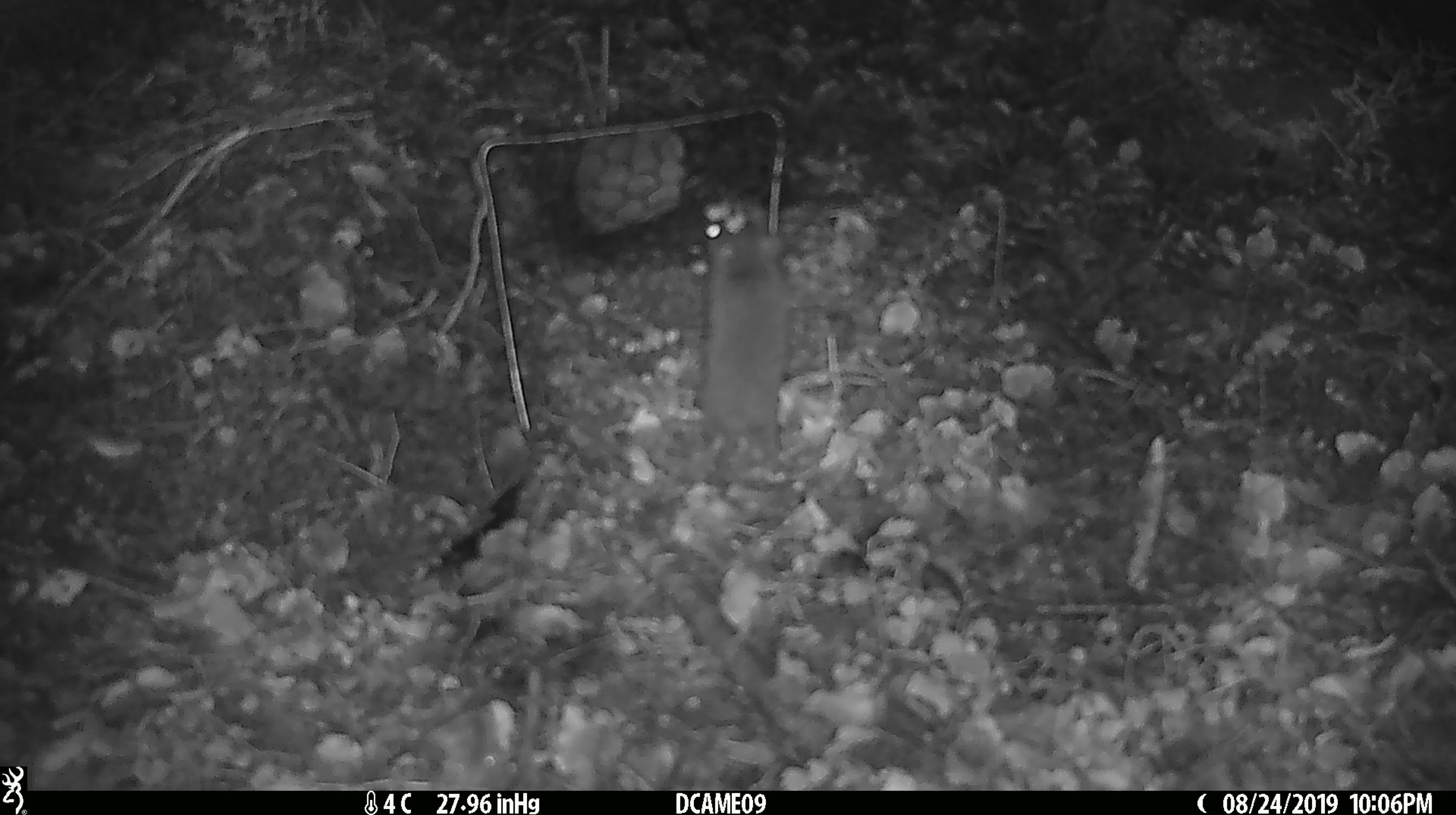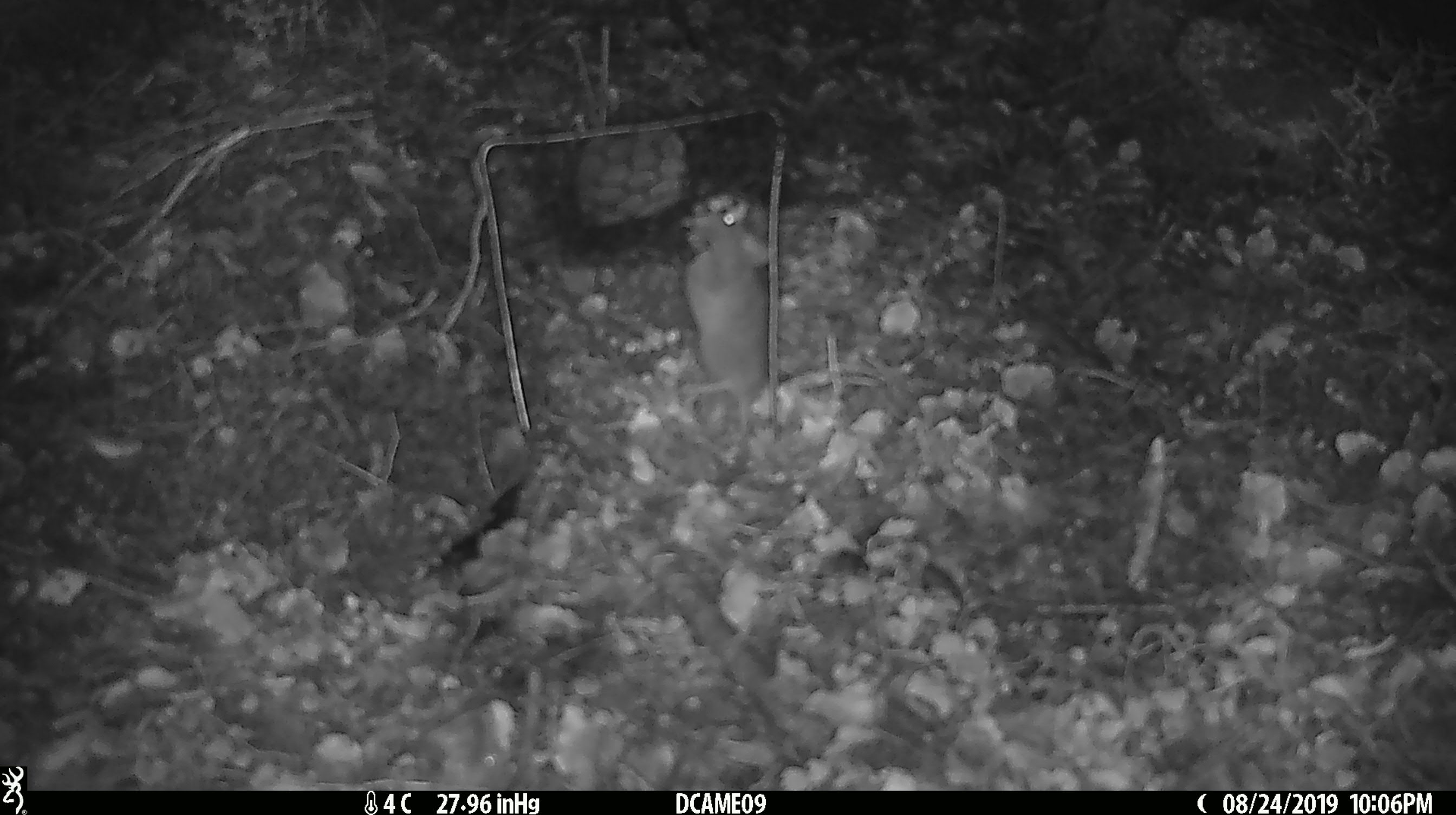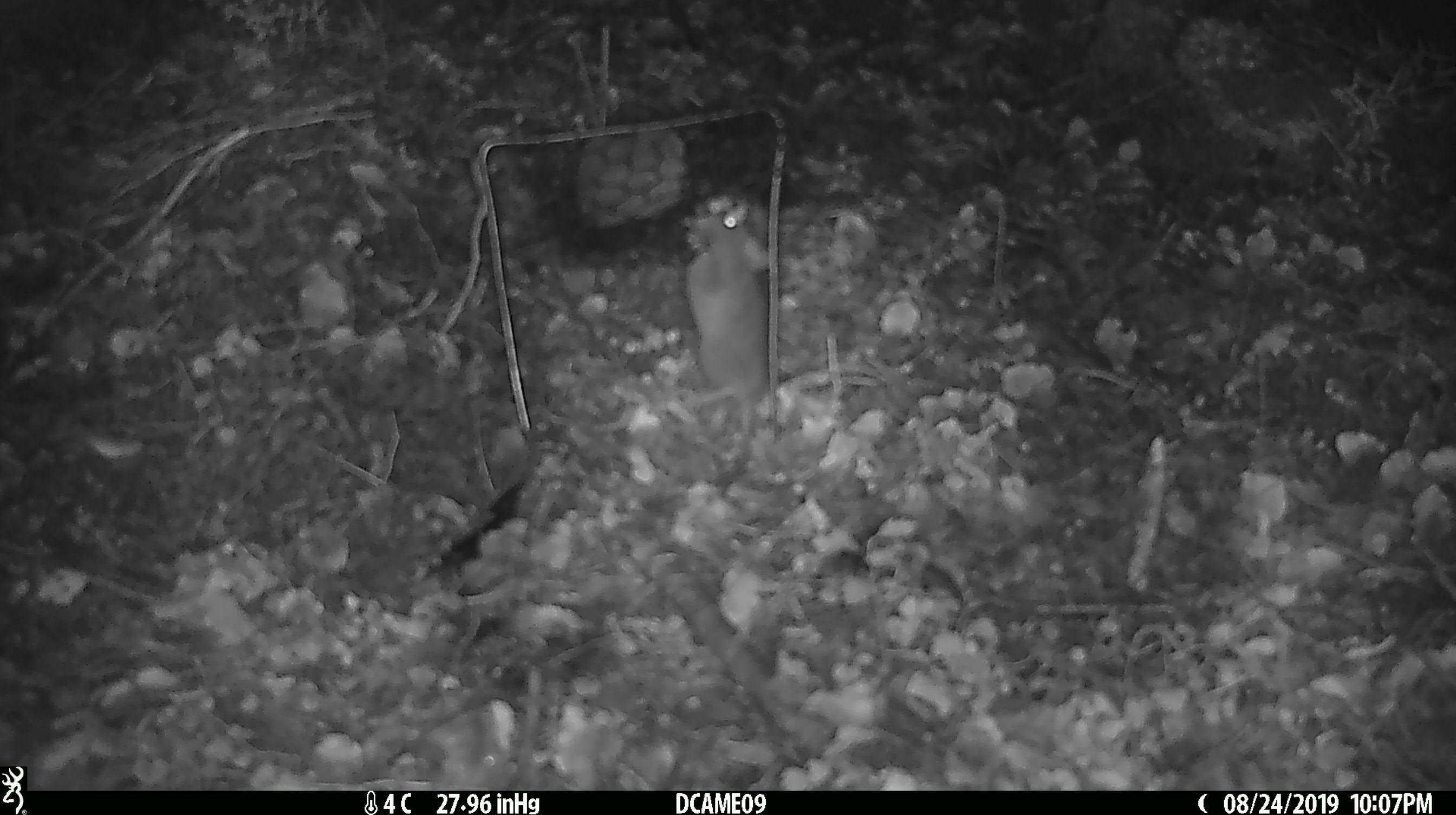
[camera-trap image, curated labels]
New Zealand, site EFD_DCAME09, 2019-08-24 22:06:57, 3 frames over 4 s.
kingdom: Animalia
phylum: Chordata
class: Mammalia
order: Rodentia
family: Muridae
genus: Mus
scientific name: Mus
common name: mouse